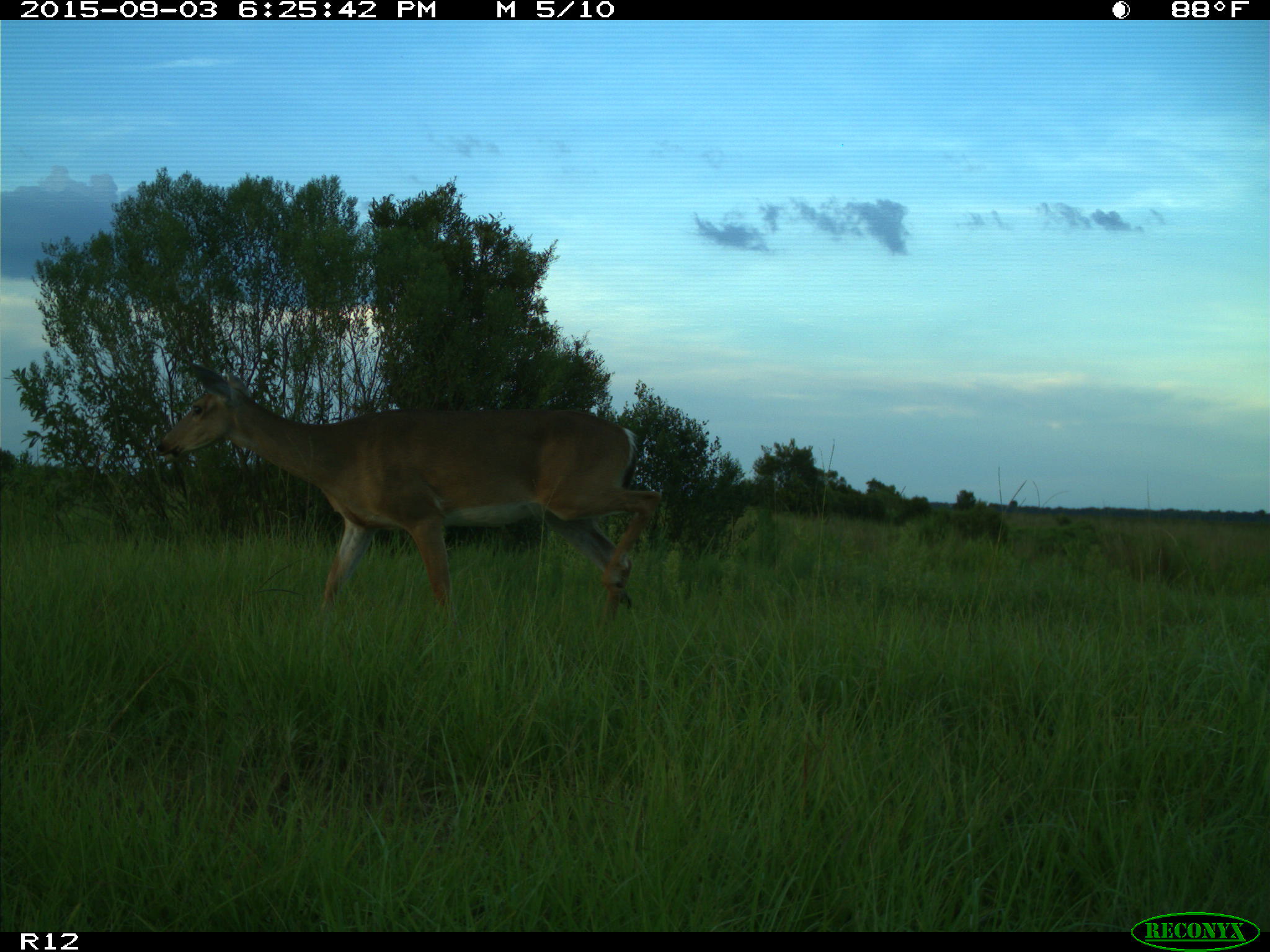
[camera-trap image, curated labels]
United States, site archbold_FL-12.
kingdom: Animalia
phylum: Chordata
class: Mammalia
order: Artiodactyla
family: Cervidae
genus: Odocoileus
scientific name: Odocoileus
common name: deer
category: unidentified deer